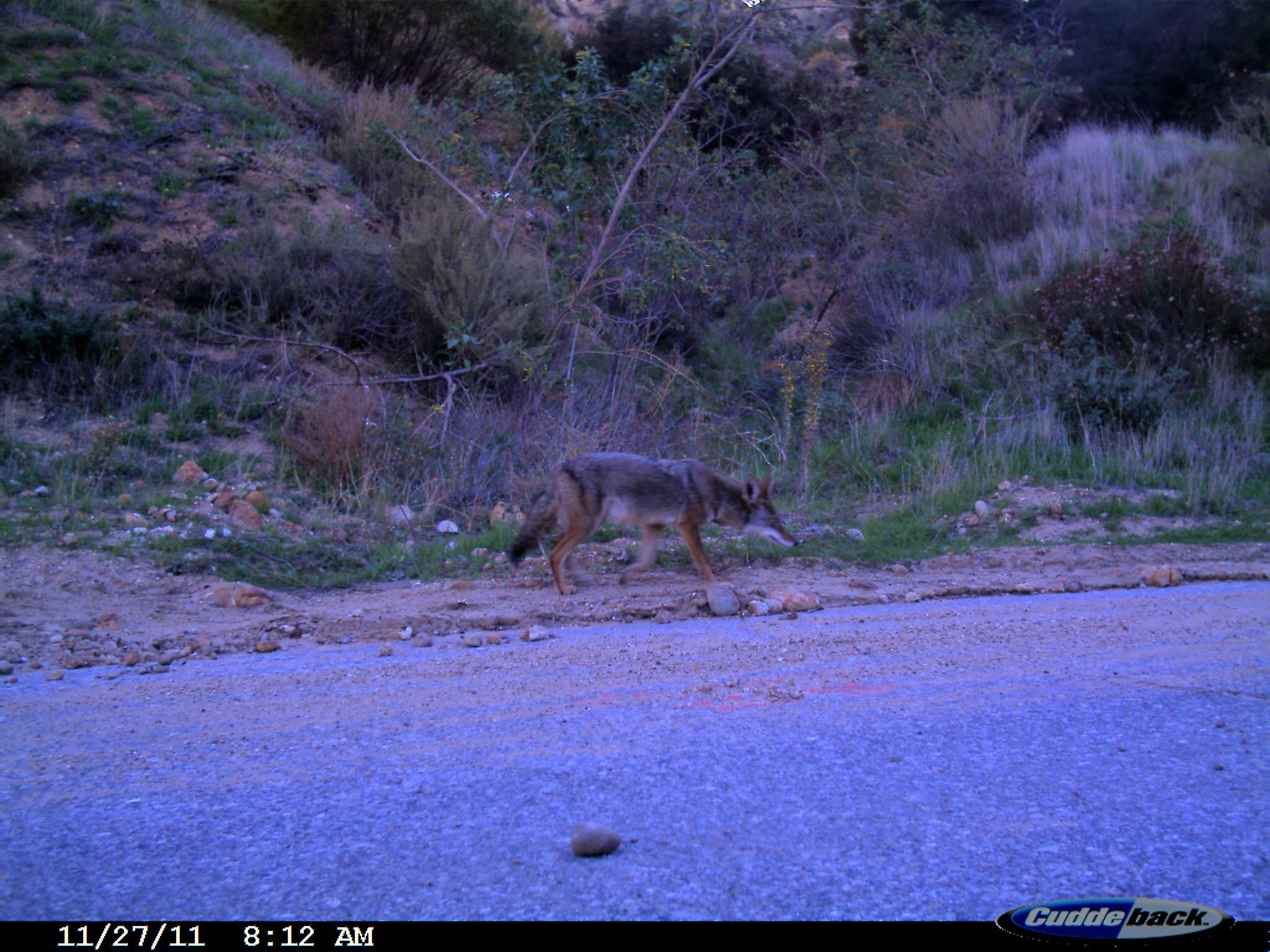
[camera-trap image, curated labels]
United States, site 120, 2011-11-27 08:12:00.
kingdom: Animalia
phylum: Chordata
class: Mammalia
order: Carnivora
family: Canidae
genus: Canis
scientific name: Canis latrans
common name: coyote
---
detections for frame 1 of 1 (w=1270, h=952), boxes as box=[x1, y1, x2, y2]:
coyote: box=[505, 449, 803, 603]